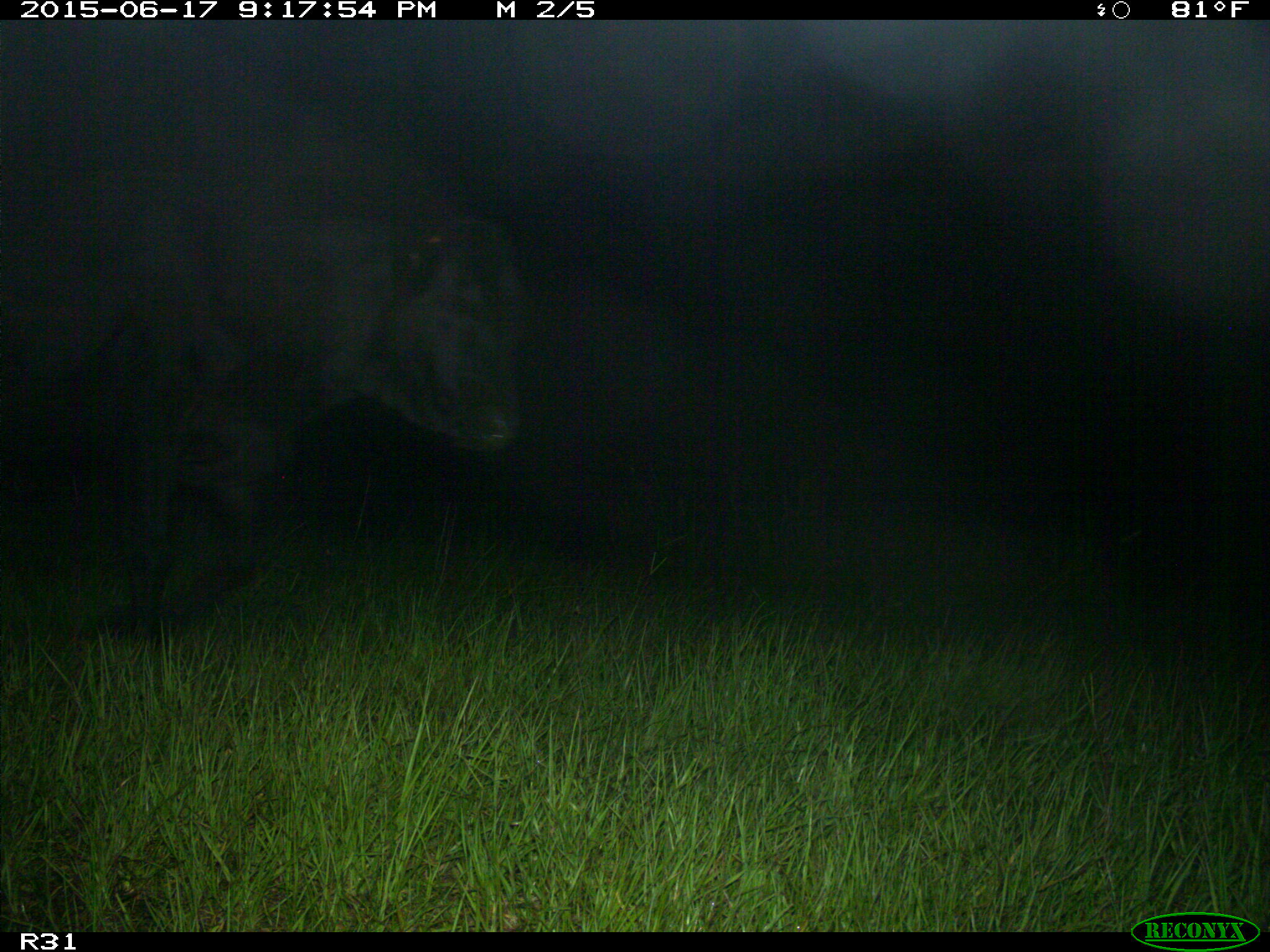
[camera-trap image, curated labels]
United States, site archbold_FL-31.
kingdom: Animalia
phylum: Chordata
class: Mammalia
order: Artiodactyla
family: Bovidae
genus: Bos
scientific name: Bos taurus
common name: domestic cow